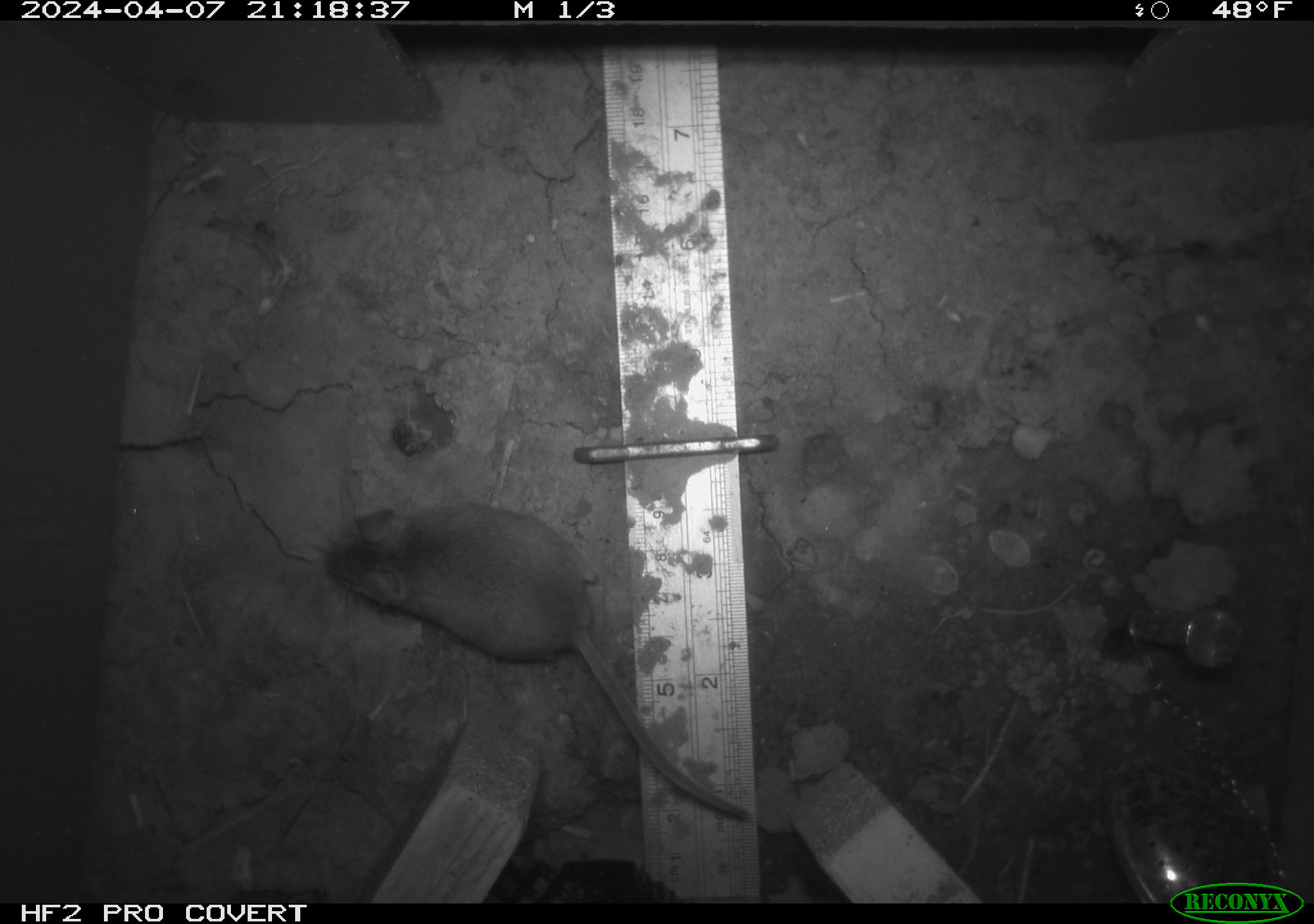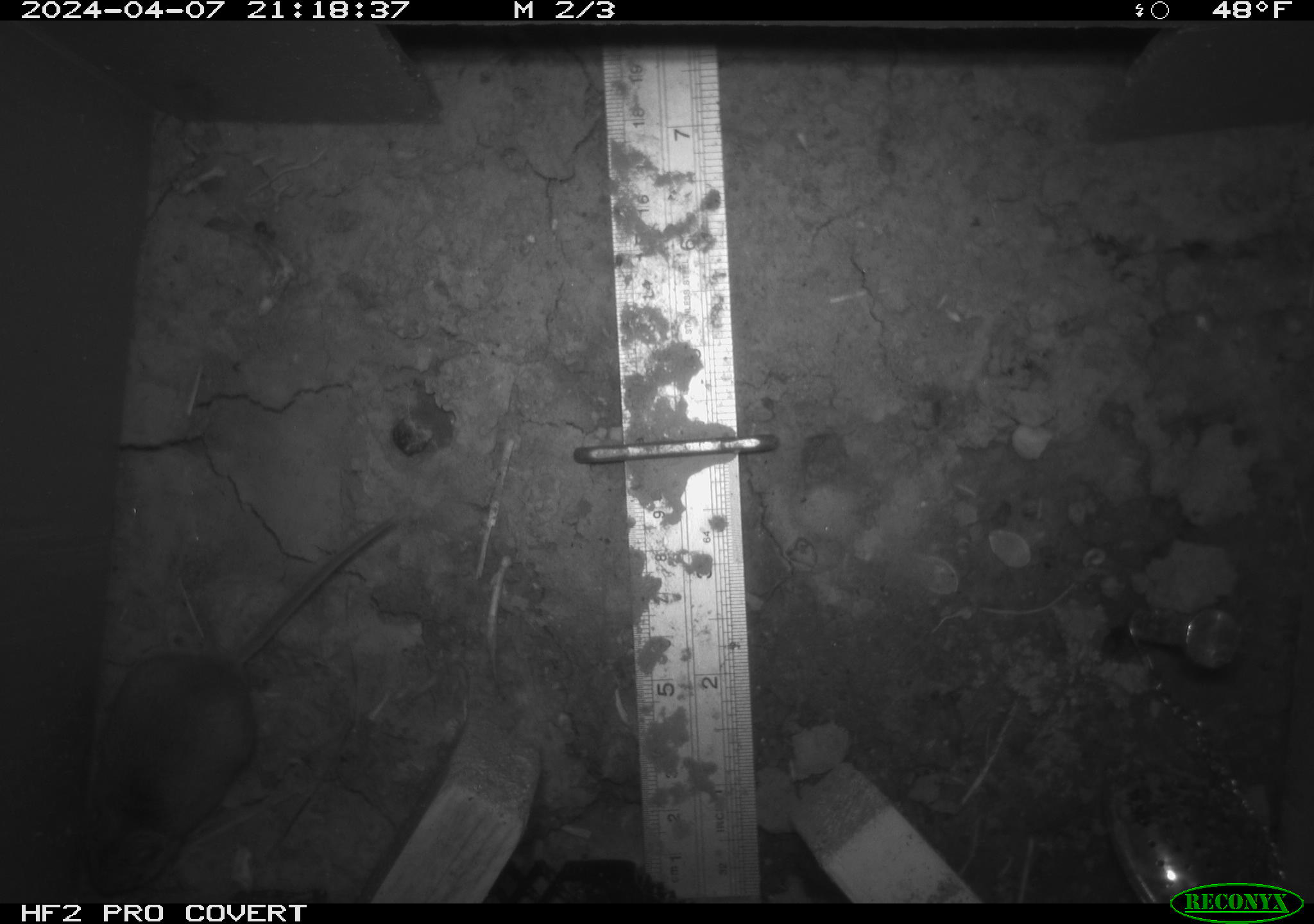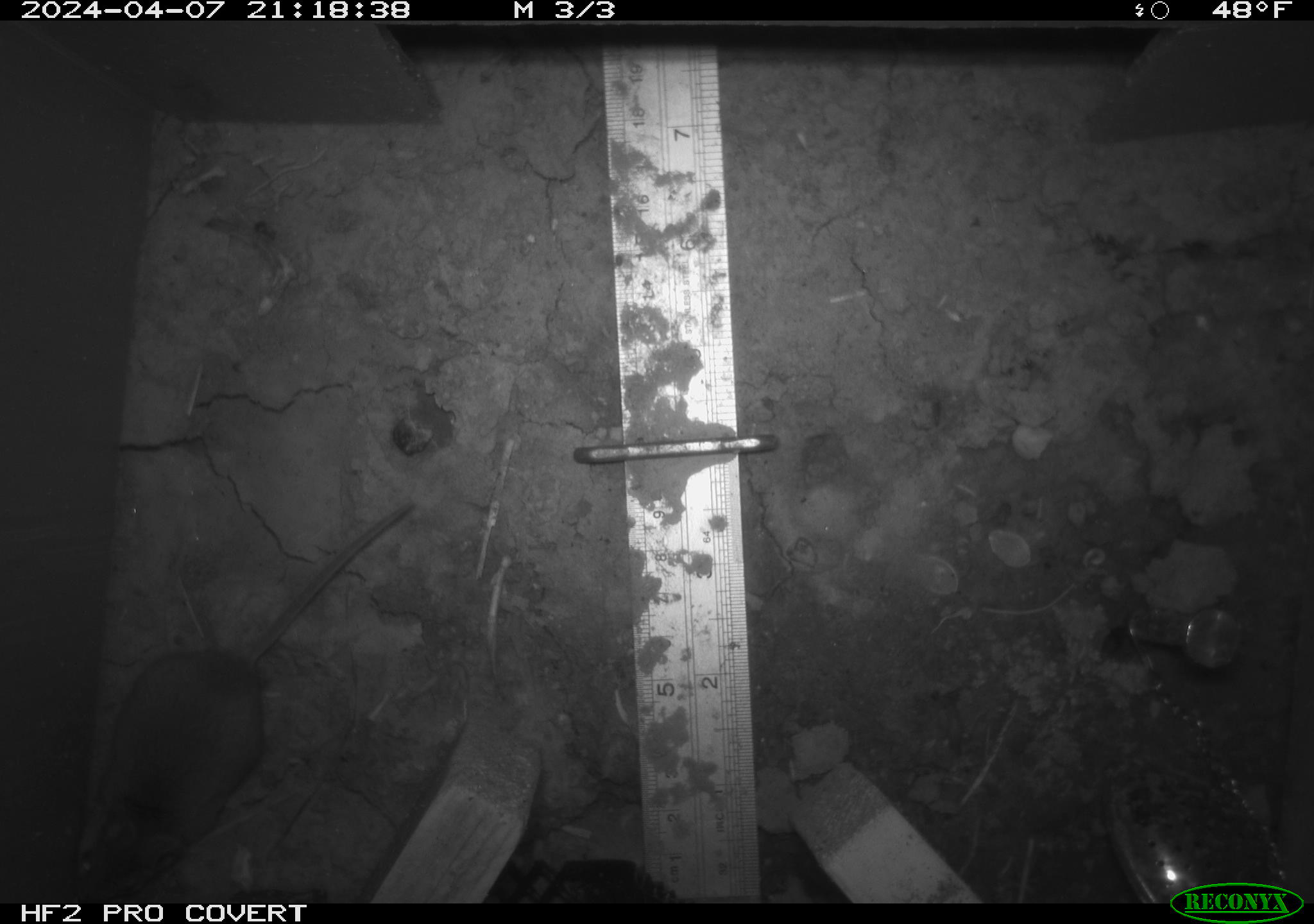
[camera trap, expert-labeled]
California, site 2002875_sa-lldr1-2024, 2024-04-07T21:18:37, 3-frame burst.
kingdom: Animalia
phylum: Chordata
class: Mammalia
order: Rodentia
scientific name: Rodentia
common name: mouse species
Mouse species (Rodentia).